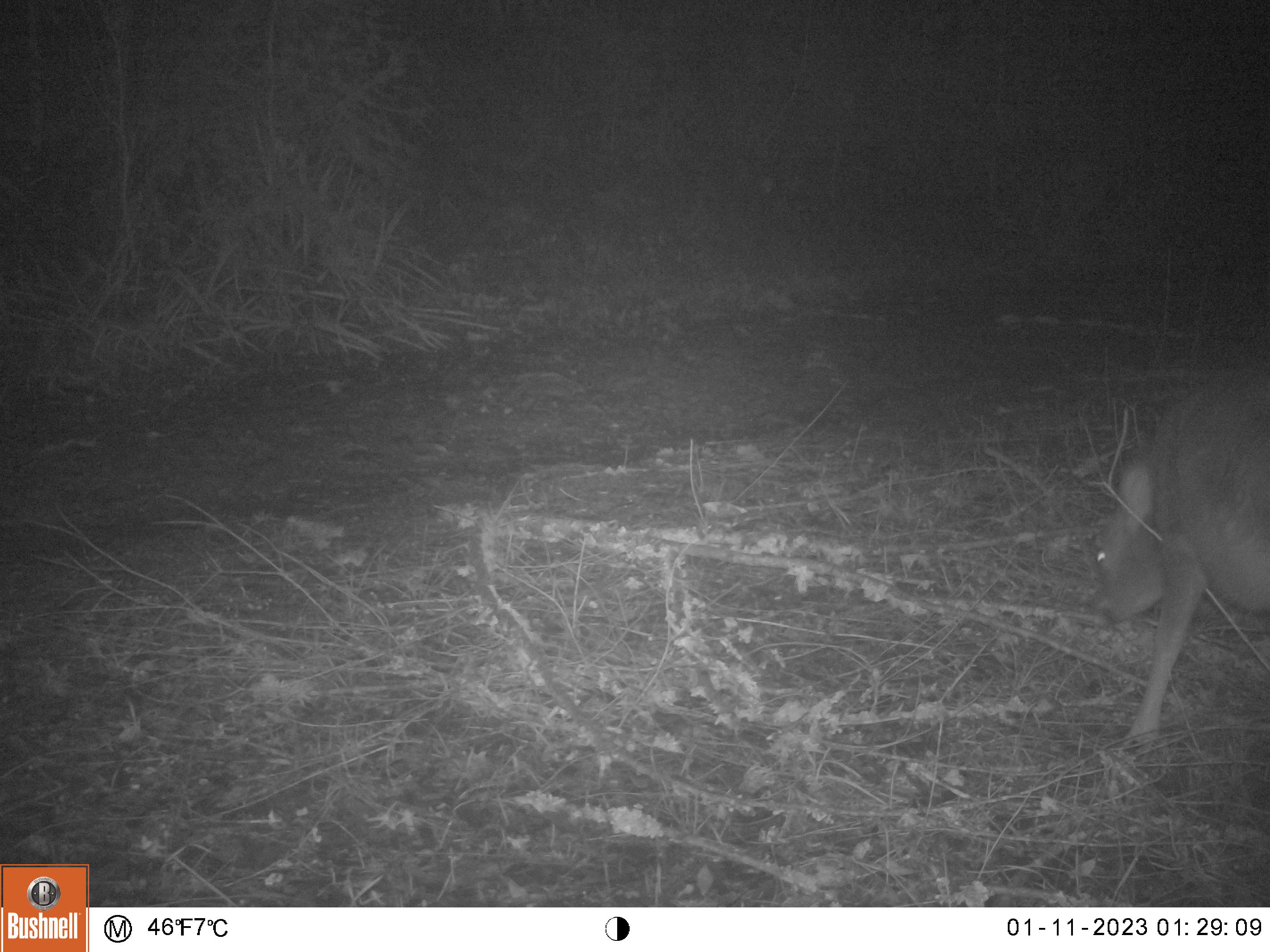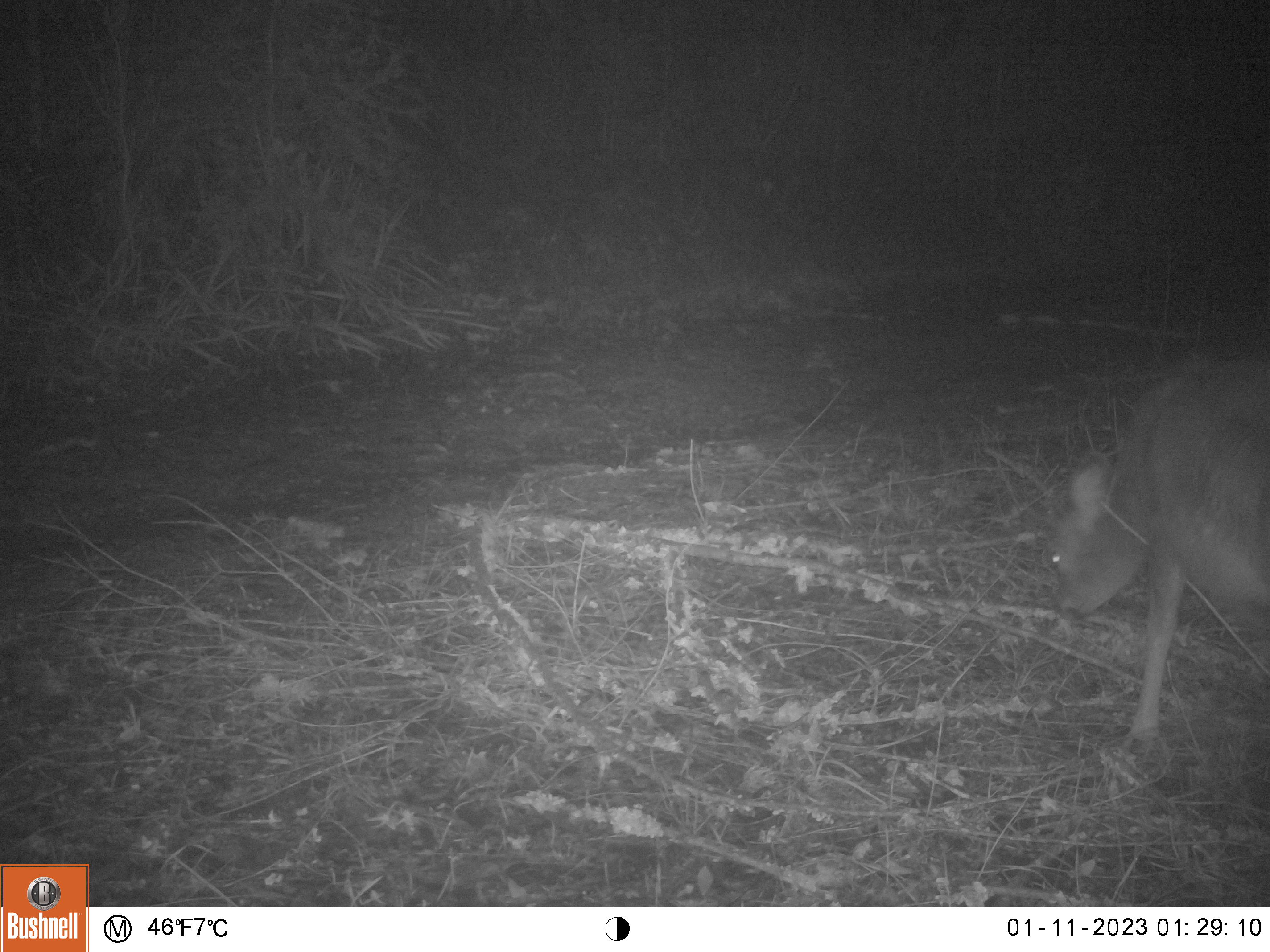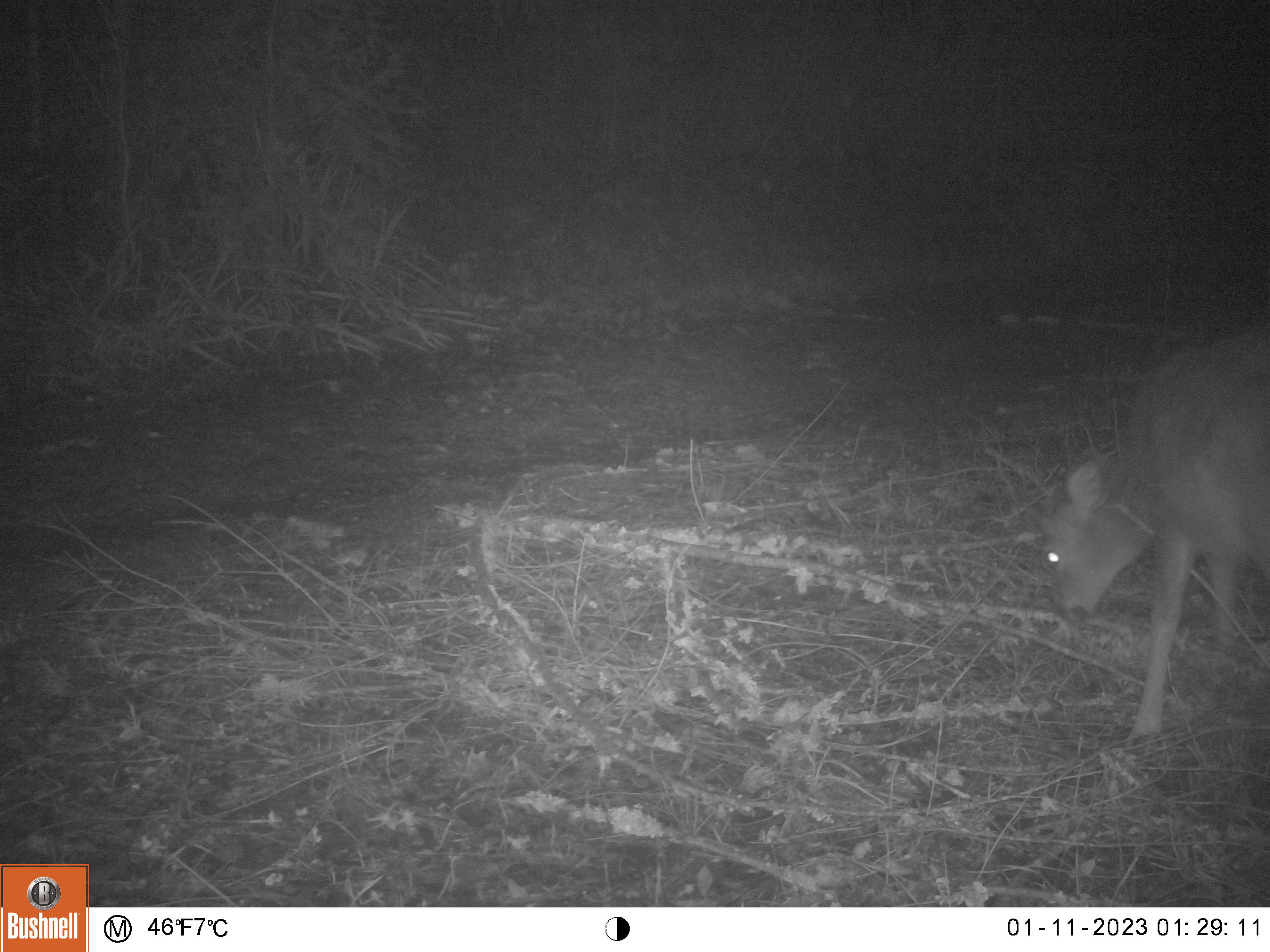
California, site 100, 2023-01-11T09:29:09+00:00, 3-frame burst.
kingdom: Animalia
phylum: Chordata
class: Mammalia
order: Artiodactyla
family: Cervidae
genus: Odocoileus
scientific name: Odocoileus hemionus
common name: mule deer